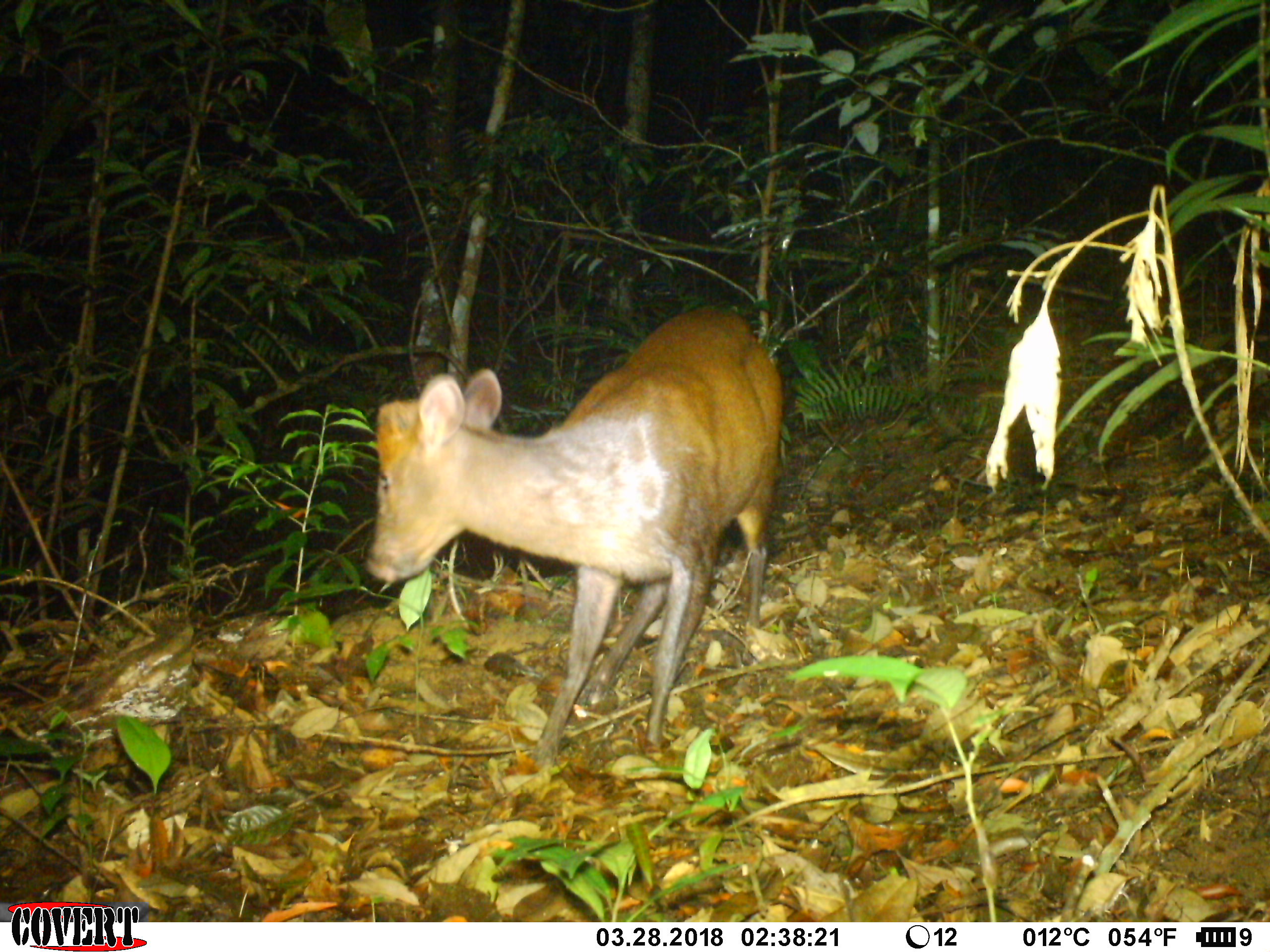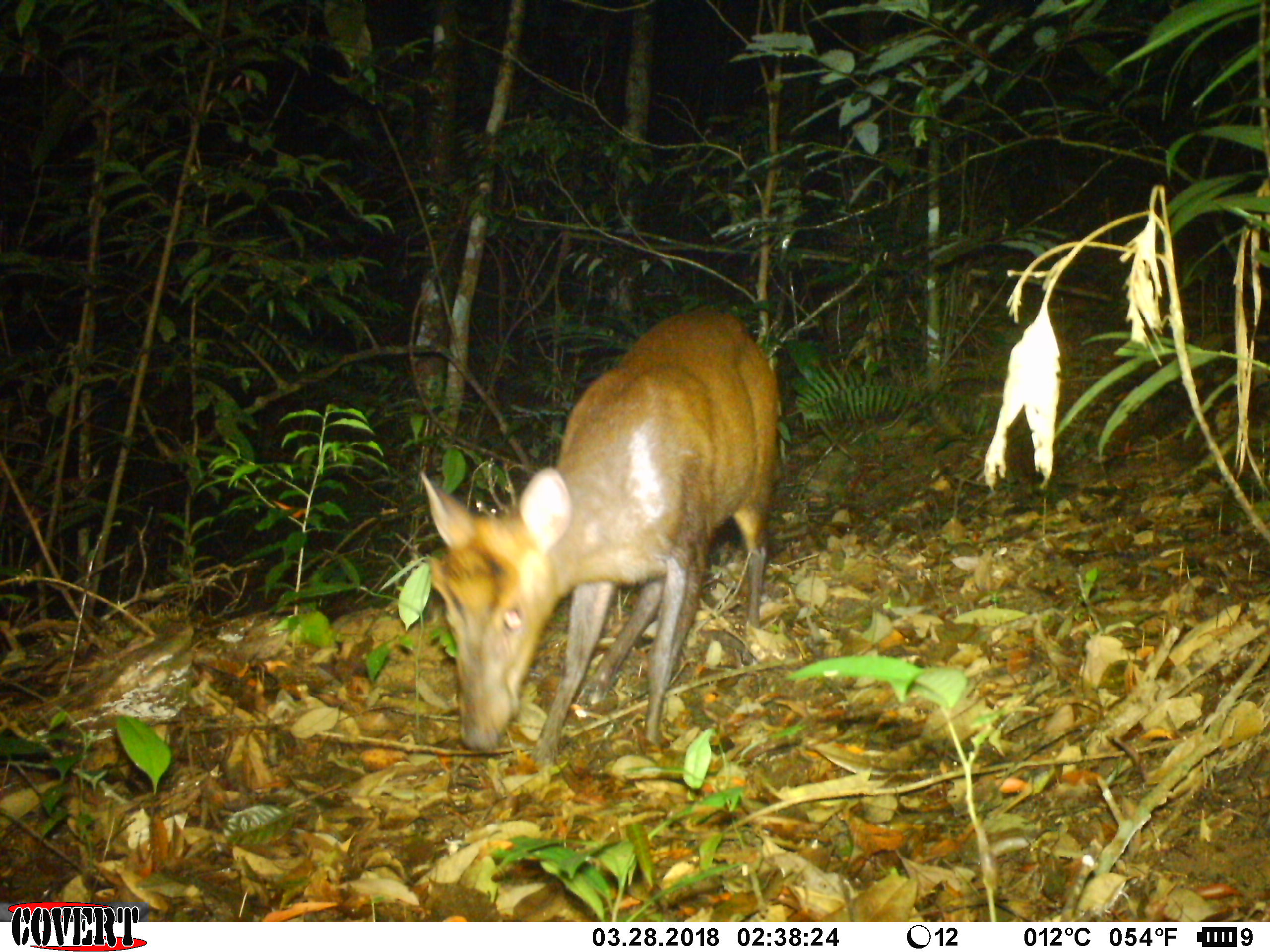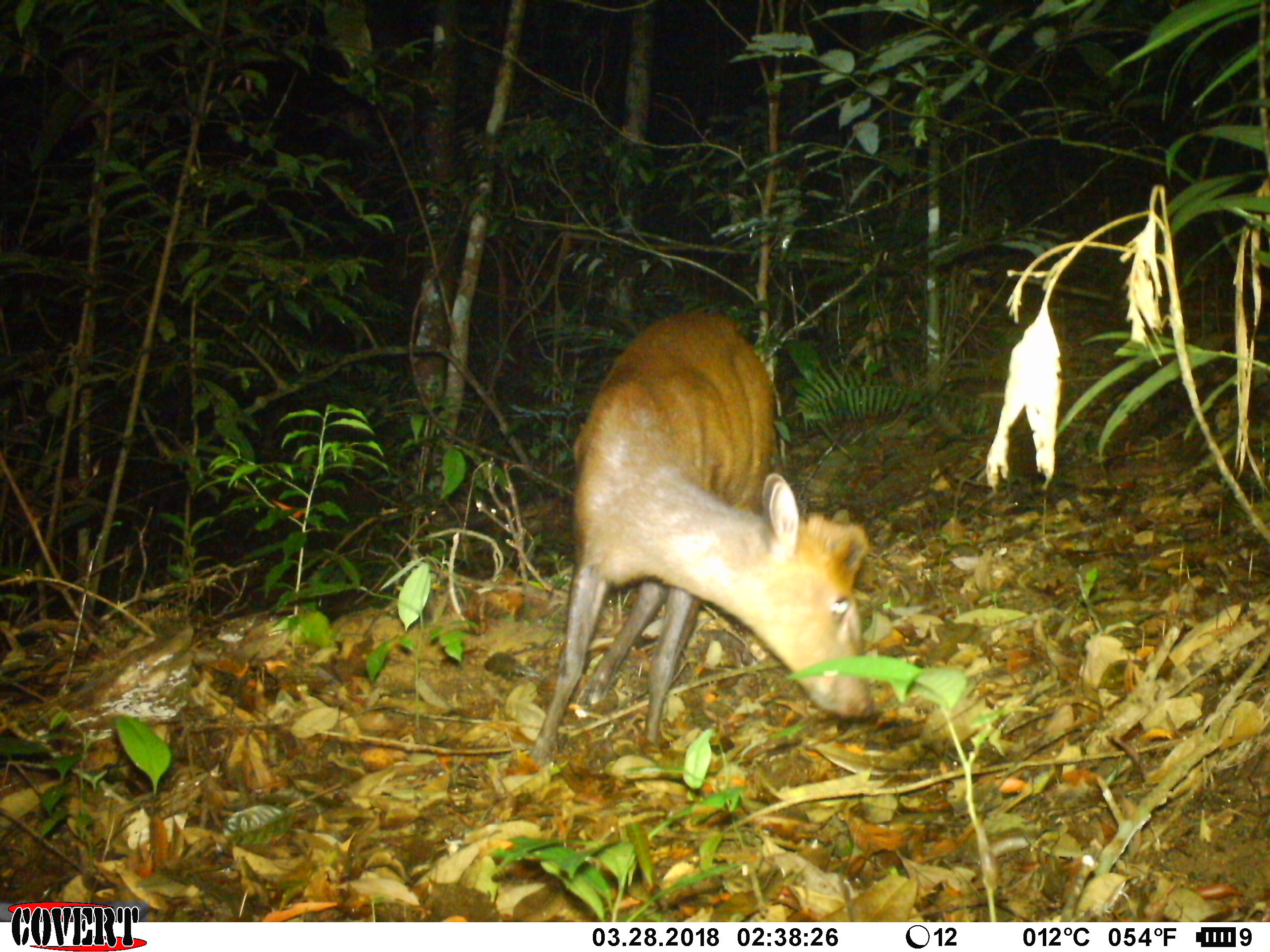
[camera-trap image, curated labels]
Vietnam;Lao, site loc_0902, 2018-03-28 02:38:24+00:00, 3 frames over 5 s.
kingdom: Animalia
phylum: Chordata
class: Mammalia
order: Artiodactyla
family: Cervidae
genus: Muntiacus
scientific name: Muntiacus rooseveltorum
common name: roosevelt's muntjac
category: roosevelts muntjac group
Roosevelts muntjac group (roosevelt's muntjac) (Muntiacus rooseveltorum). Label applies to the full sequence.